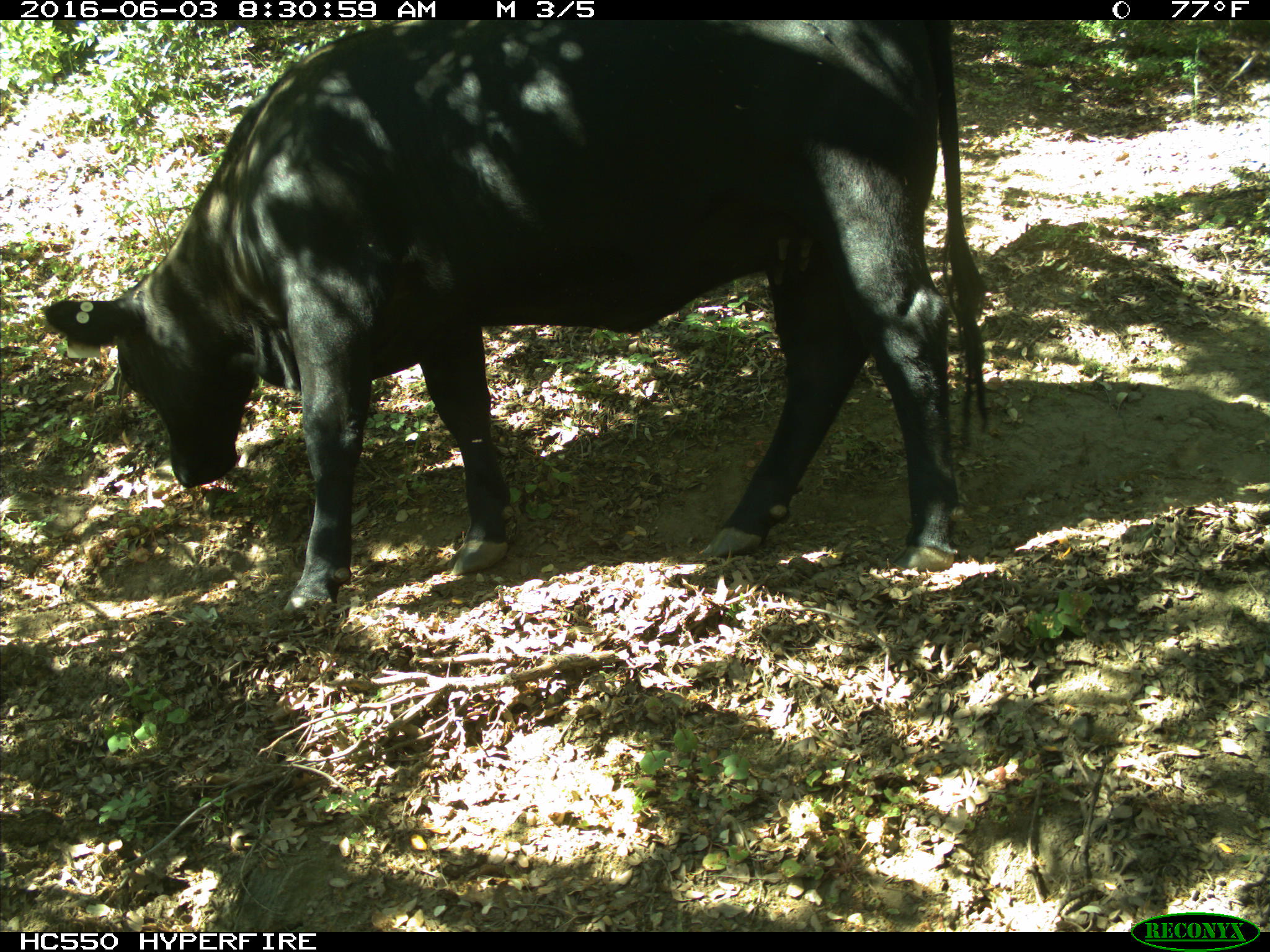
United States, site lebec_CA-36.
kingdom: Animalia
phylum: Chordata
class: Mammalia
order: Artiodactyla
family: Bovidae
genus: Bos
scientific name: Bos taurus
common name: domestic cow